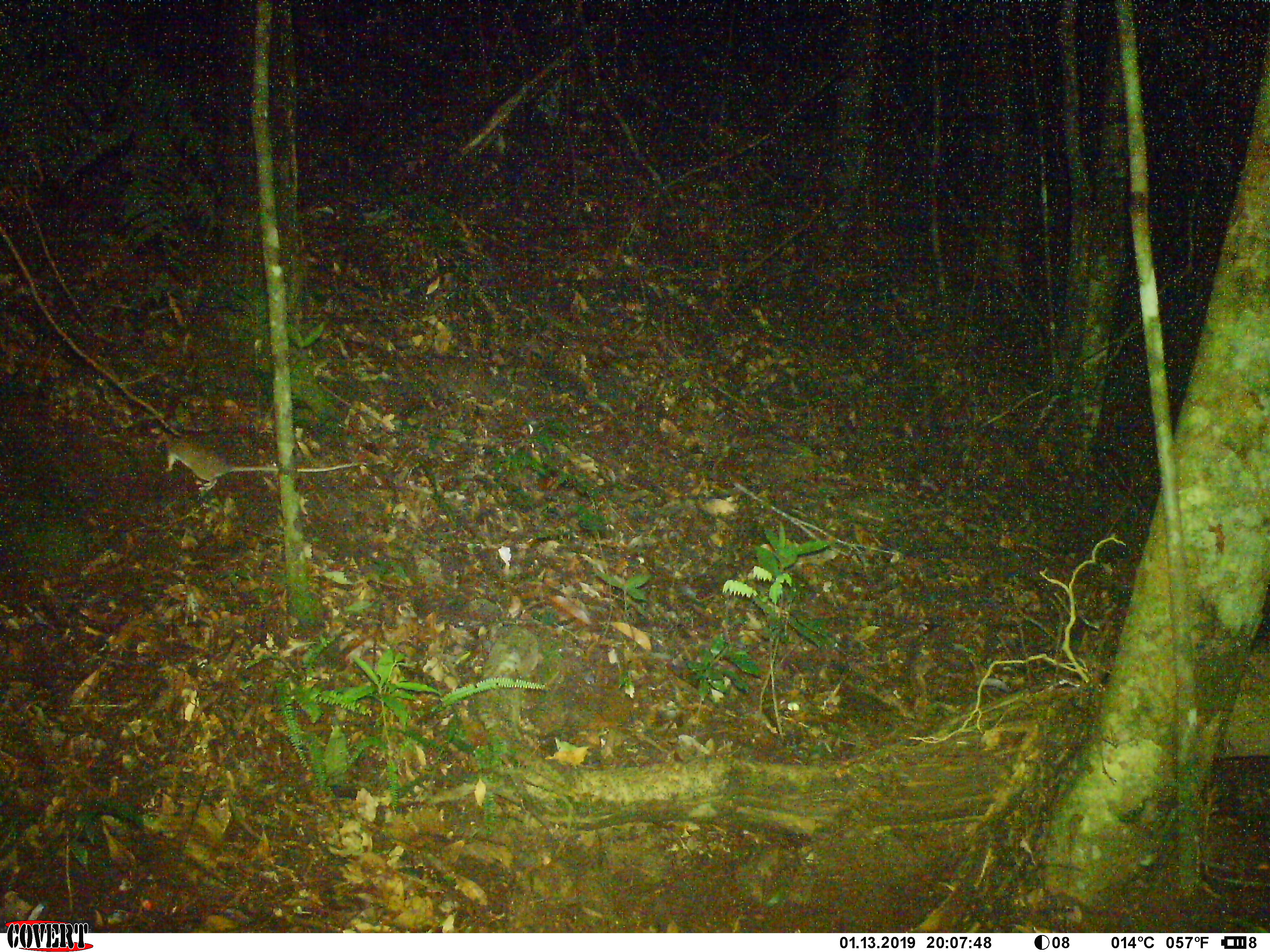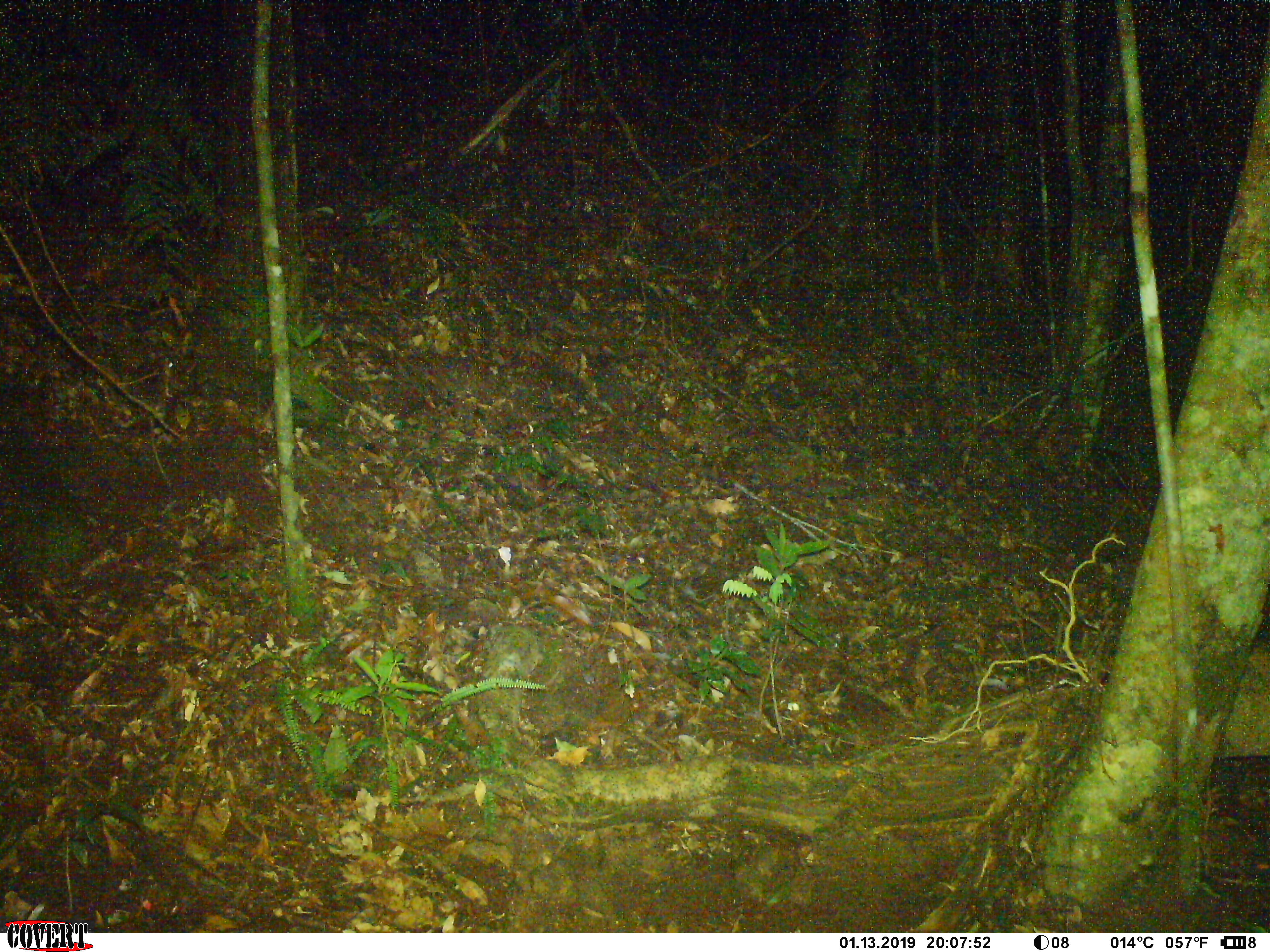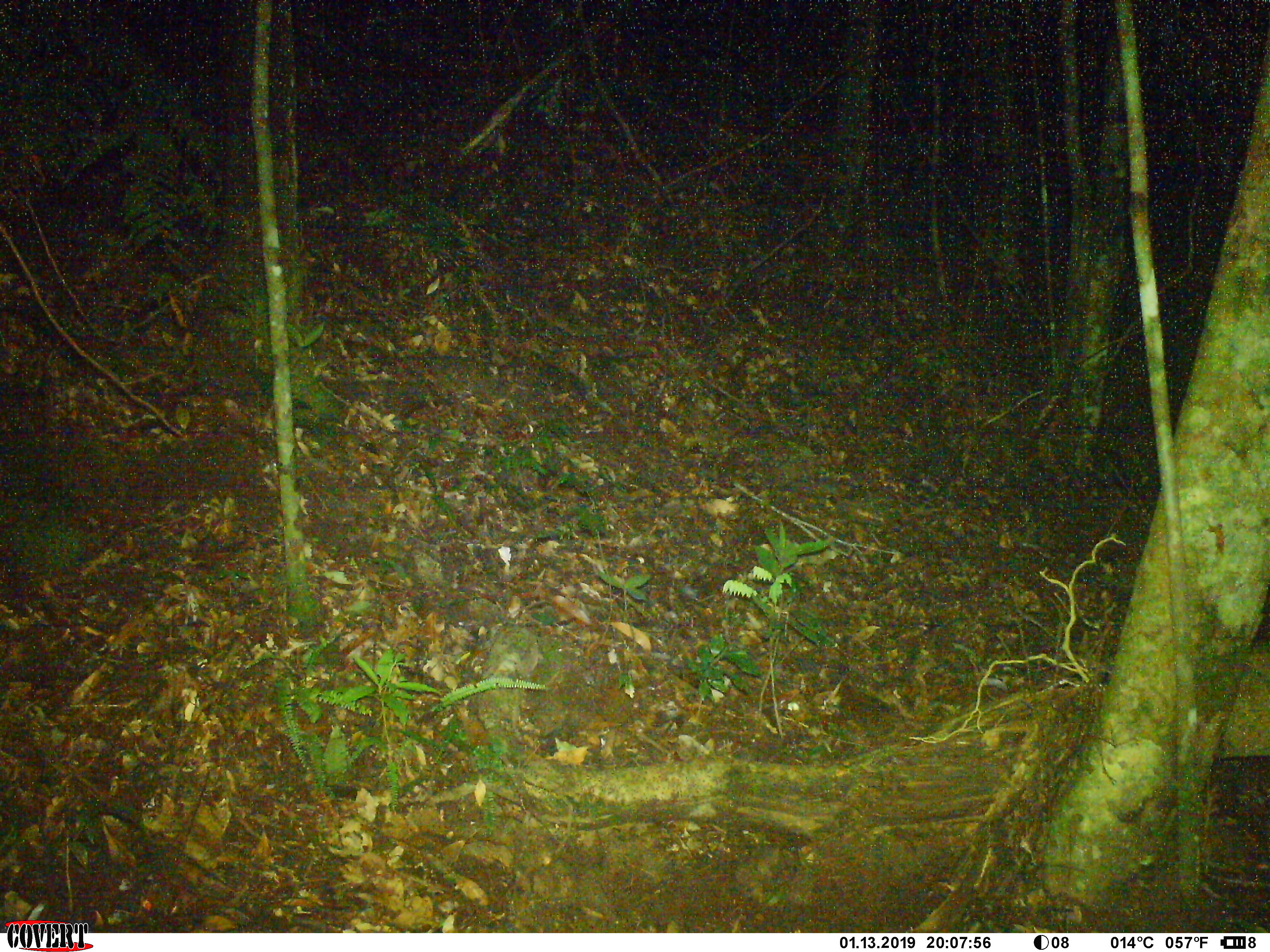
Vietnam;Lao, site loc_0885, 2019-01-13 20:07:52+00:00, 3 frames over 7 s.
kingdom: Animalia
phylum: Chordata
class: Mammalia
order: Rodentia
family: Muridae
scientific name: Muridae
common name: old-world mice and rats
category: unidentified murid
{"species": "unidentified murid (old-world mice and rats) (Muridae)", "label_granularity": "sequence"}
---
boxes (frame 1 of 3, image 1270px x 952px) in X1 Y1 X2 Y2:
unidentified murid: 158 431 358 490